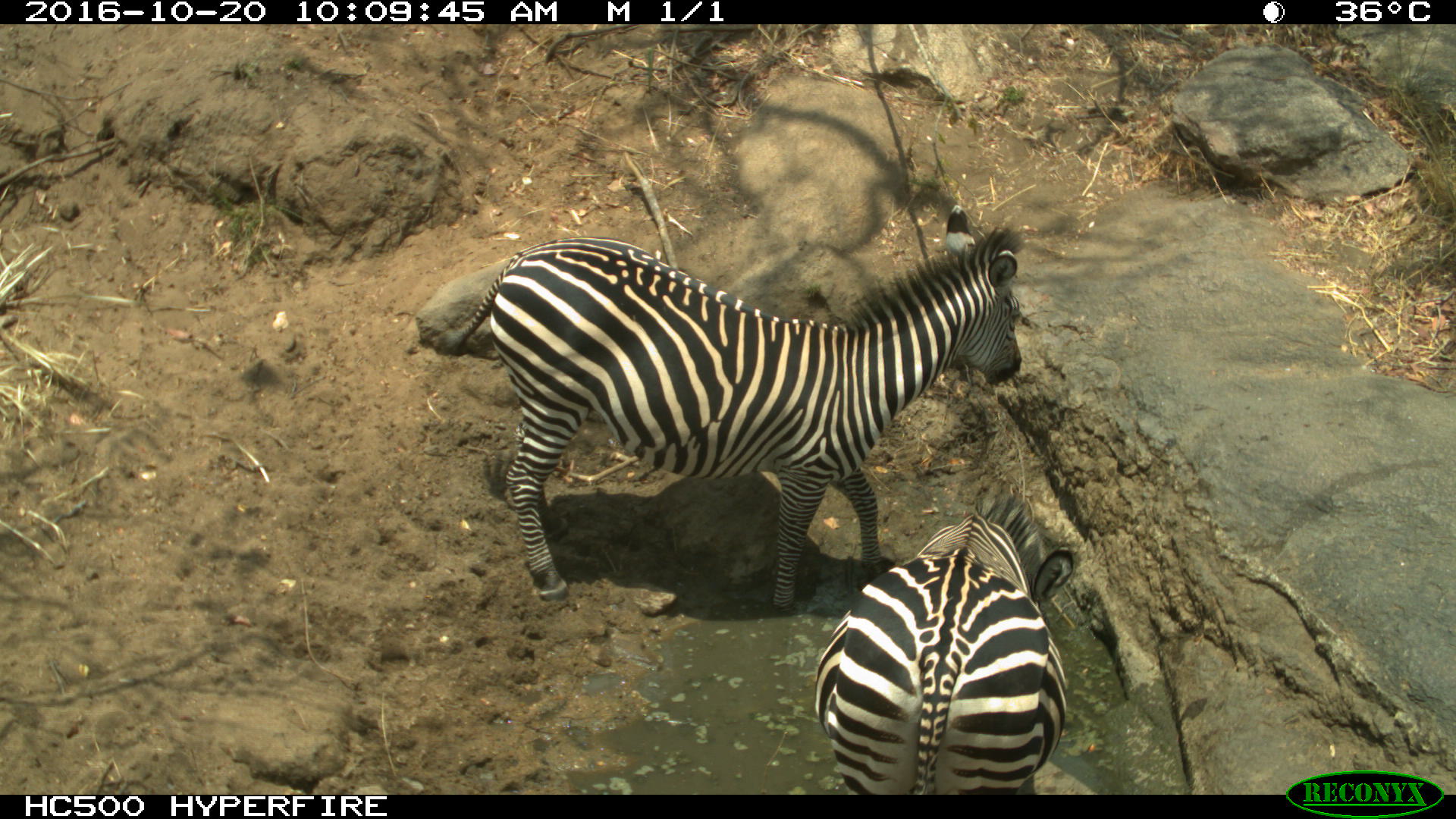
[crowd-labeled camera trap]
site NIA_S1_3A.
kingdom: Animalia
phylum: Chordata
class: Mammalia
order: Perissodactyla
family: Equidae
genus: Equus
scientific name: Equus quagga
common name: plains zebra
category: zebraplains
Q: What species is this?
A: Zebraplains (plains zebra) (Equus quagga).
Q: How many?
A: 2.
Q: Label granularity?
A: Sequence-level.